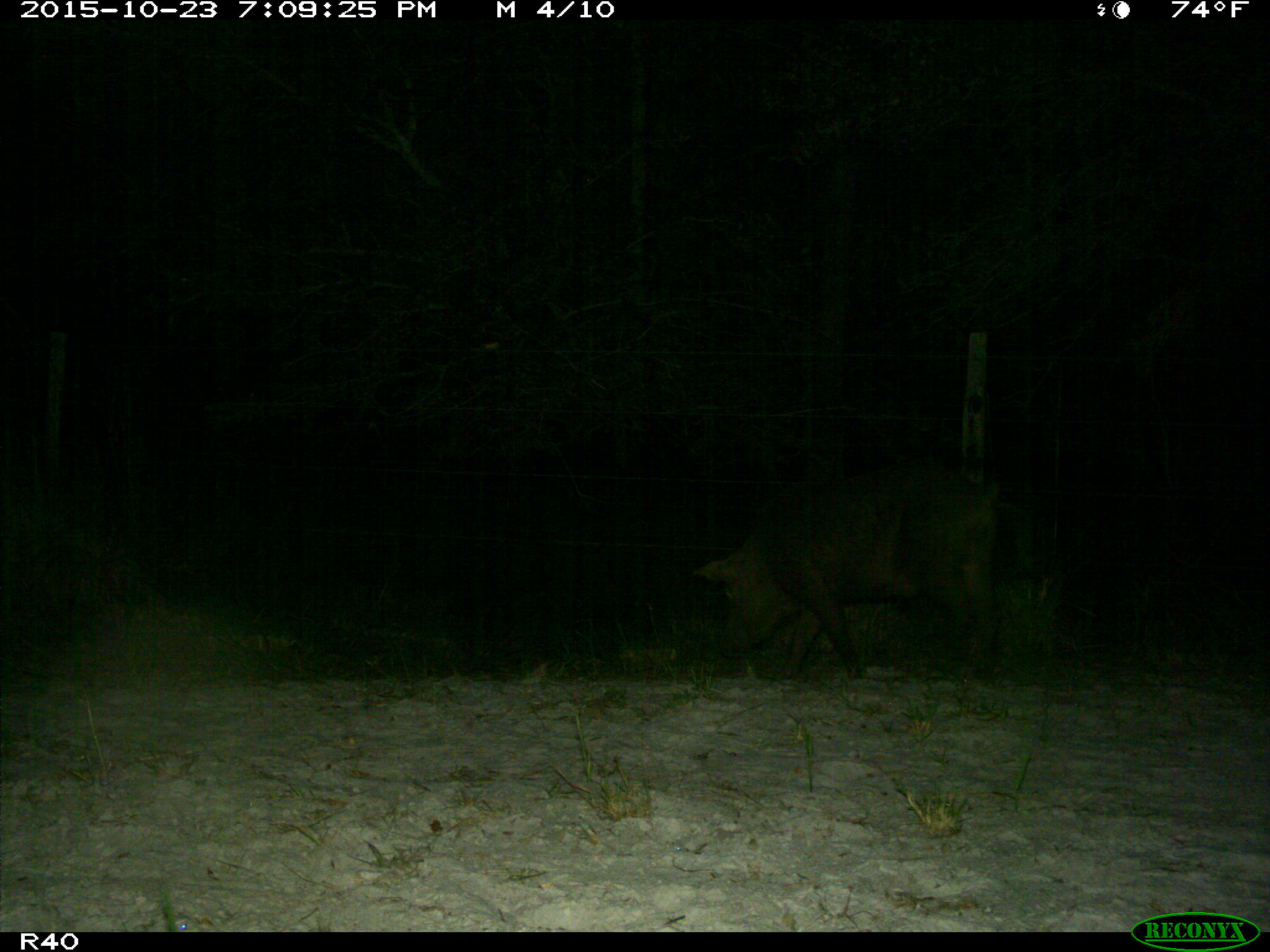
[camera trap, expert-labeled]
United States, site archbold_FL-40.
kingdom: Animalia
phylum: Chordata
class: Mammalia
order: Artiodactyla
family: Suidae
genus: Sus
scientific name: Sus scrofa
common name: wild boar